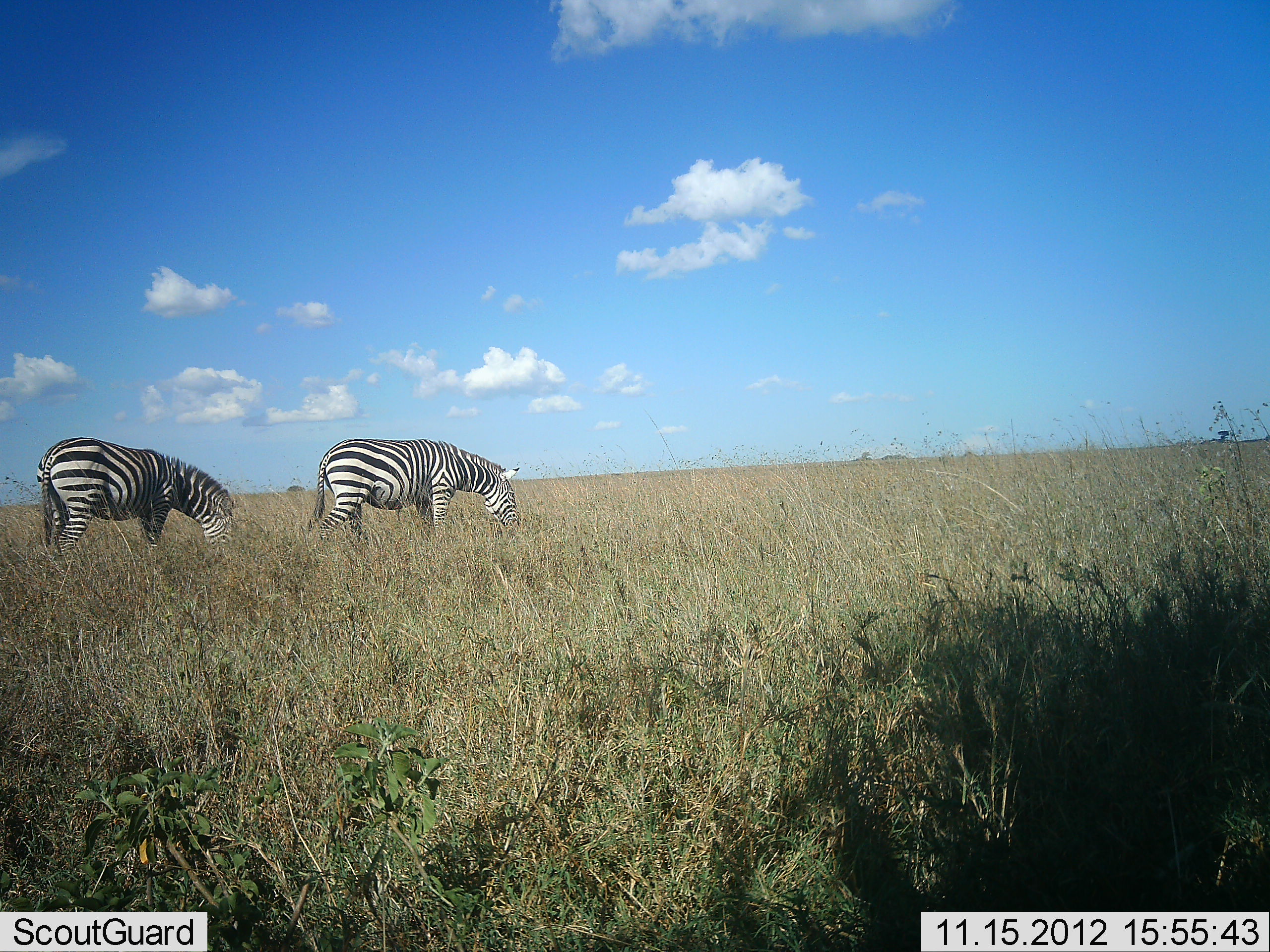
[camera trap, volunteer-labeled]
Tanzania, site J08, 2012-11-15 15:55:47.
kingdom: Animalia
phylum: Chordata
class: Mammalia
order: Perissodactyla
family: Equidae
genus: Equus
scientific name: Equus quagga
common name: plains zebra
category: zebra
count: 2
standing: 20%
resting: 0%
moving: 0%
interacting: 0%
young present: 0%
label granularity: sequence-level